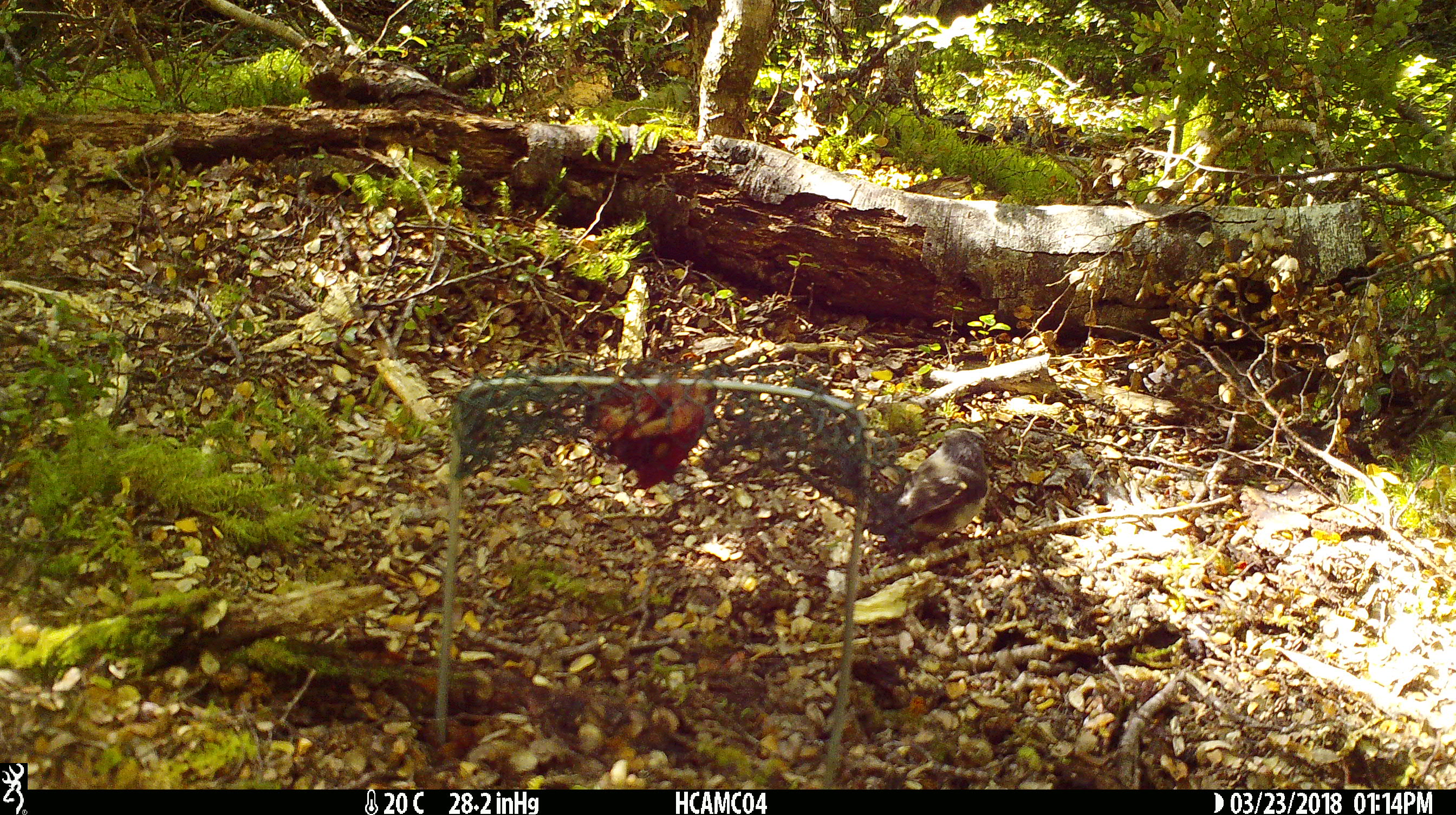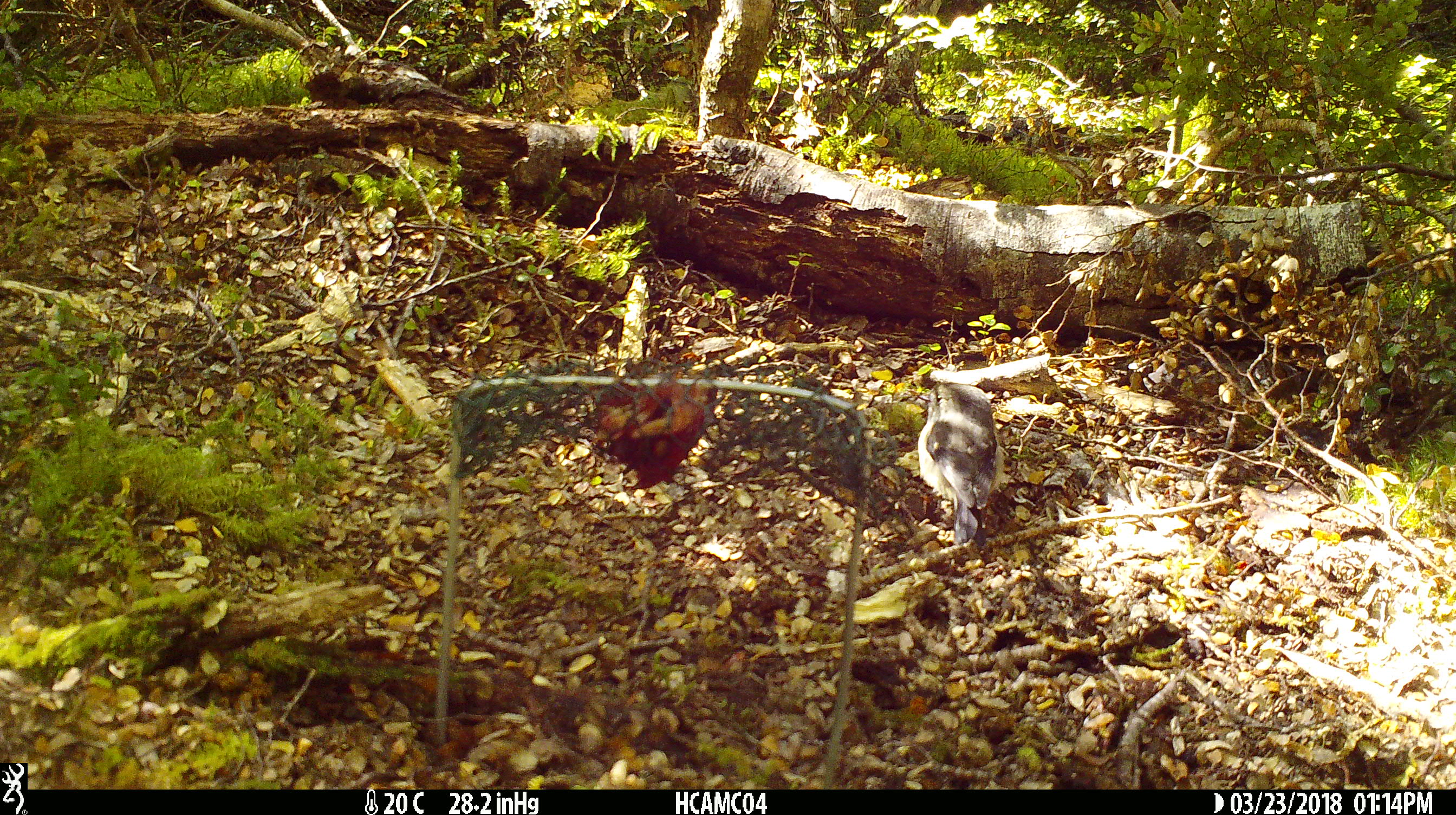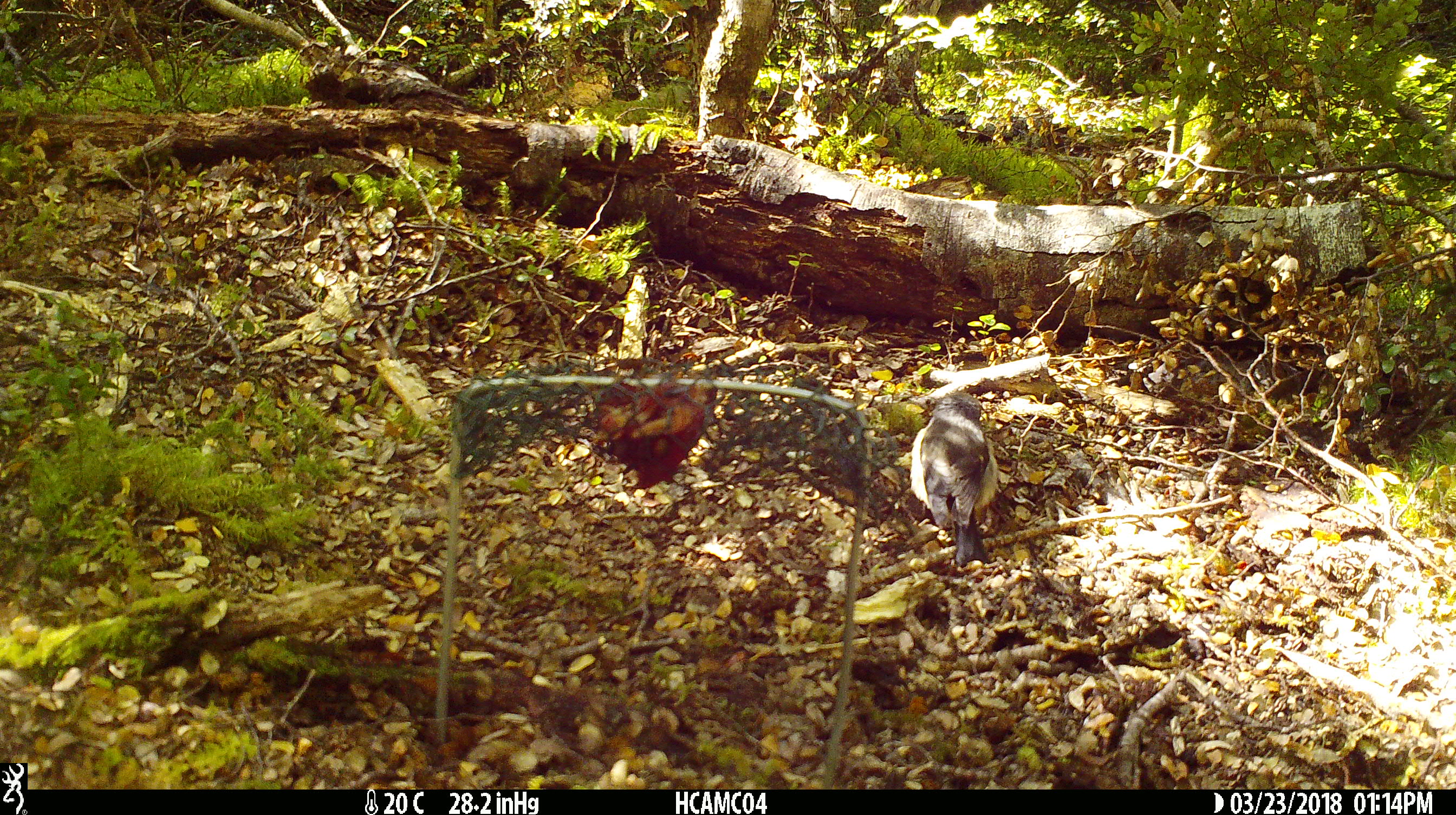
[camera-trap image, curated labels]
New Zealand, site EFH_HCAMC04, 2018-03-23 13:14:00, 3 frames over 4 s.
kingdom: Animalia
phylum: Chordata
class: Aves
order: Passeriformes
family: Petroicidae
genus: Petroica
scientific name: Petroica macrocephala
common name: tomtit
Tomtit (Petroica macrocephala).